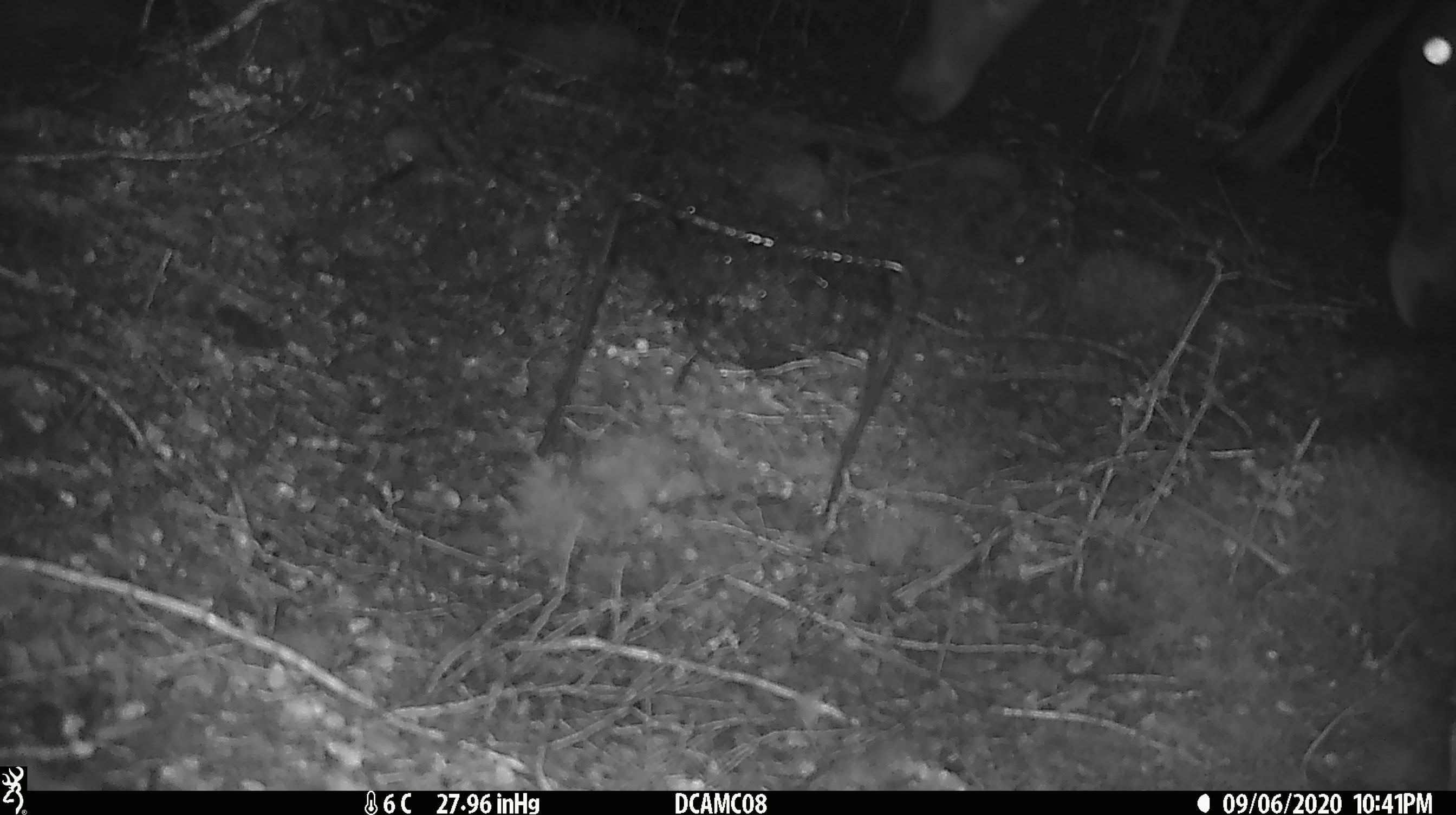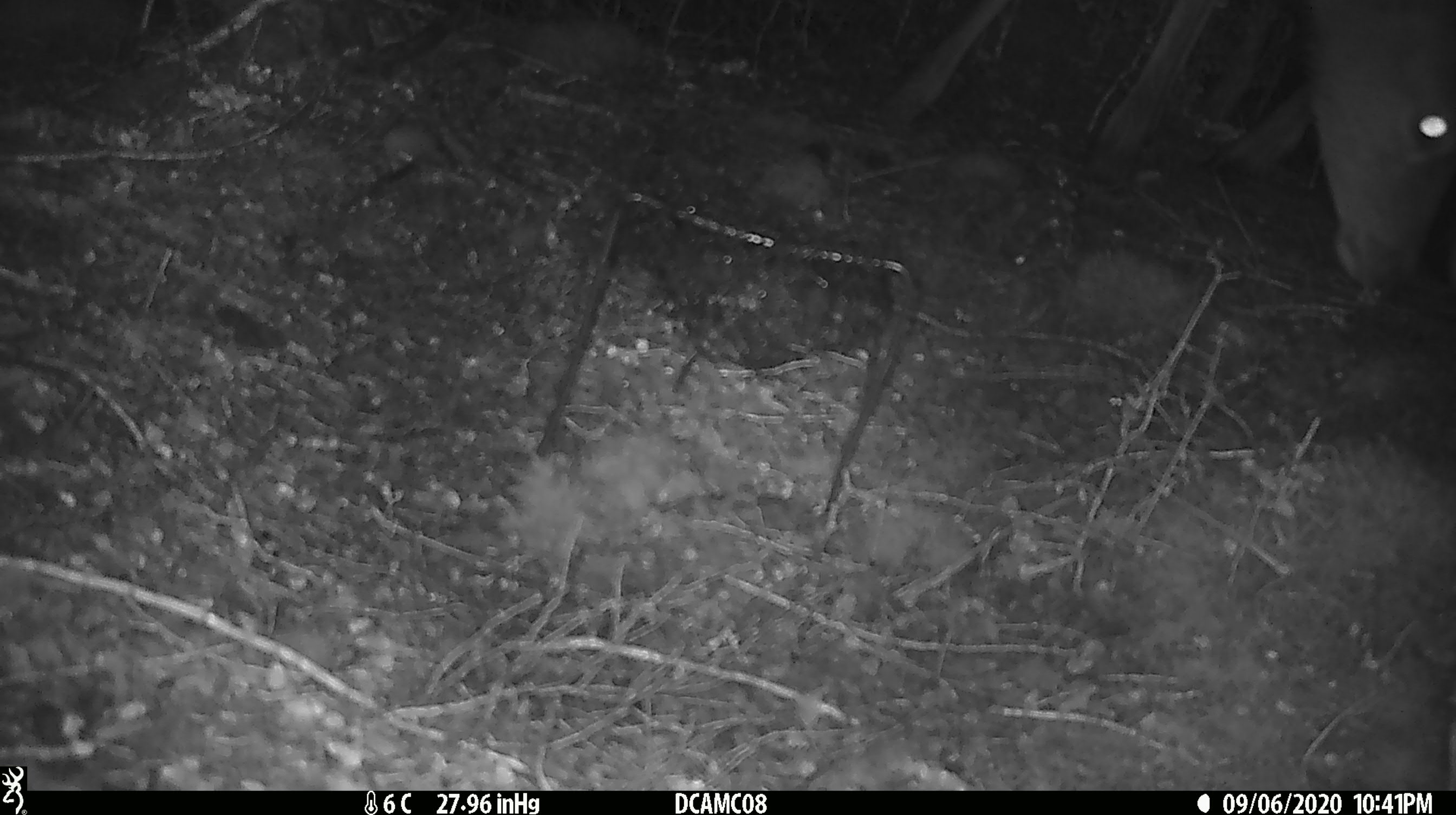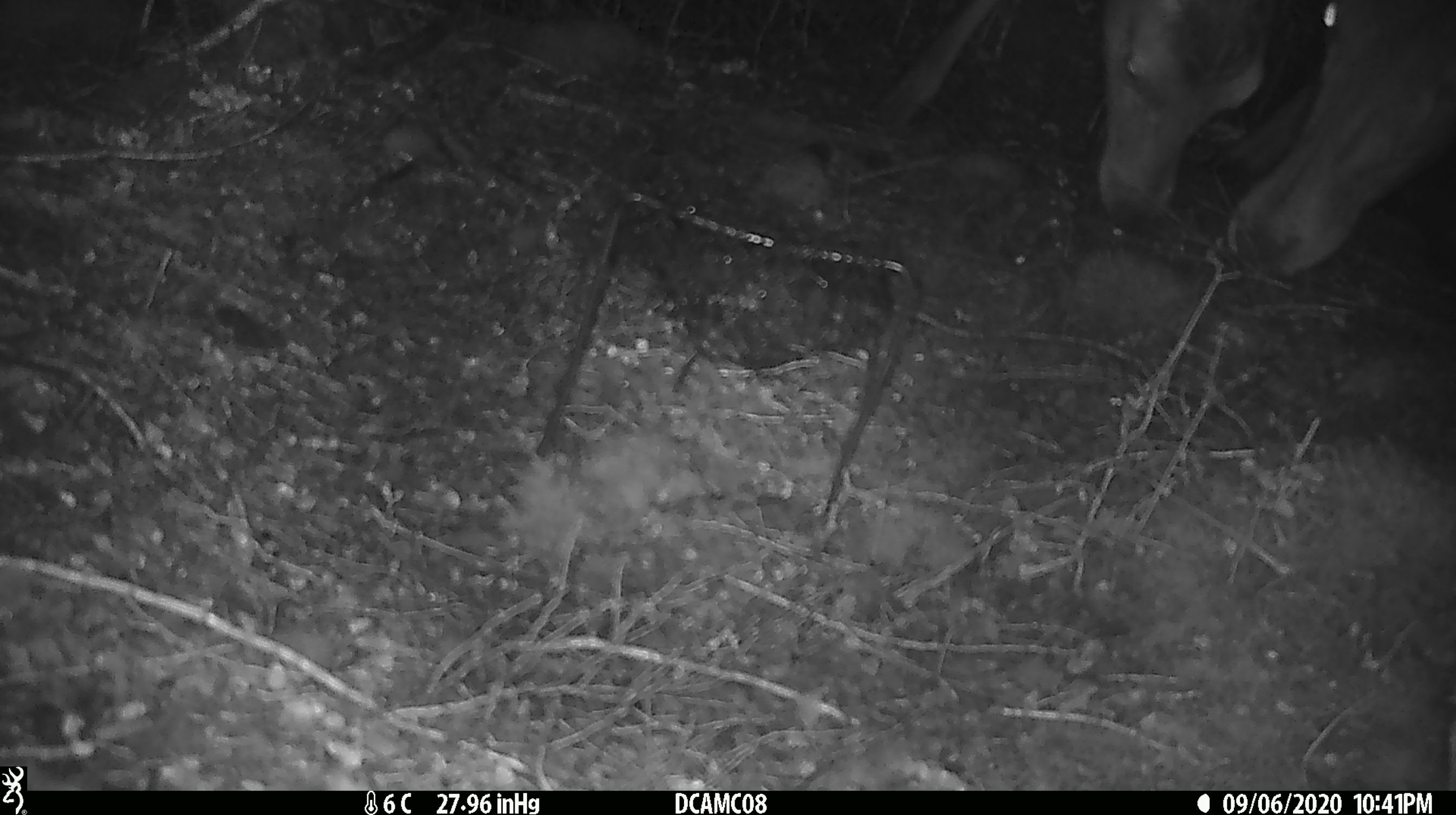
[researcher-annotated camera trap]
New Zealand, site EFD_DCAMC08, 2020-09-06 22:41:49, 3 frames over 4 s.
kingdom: Animalia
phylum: Chordata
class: Mammalia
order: Artiodactyla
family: Cervidae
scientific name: Cervidae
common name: deer